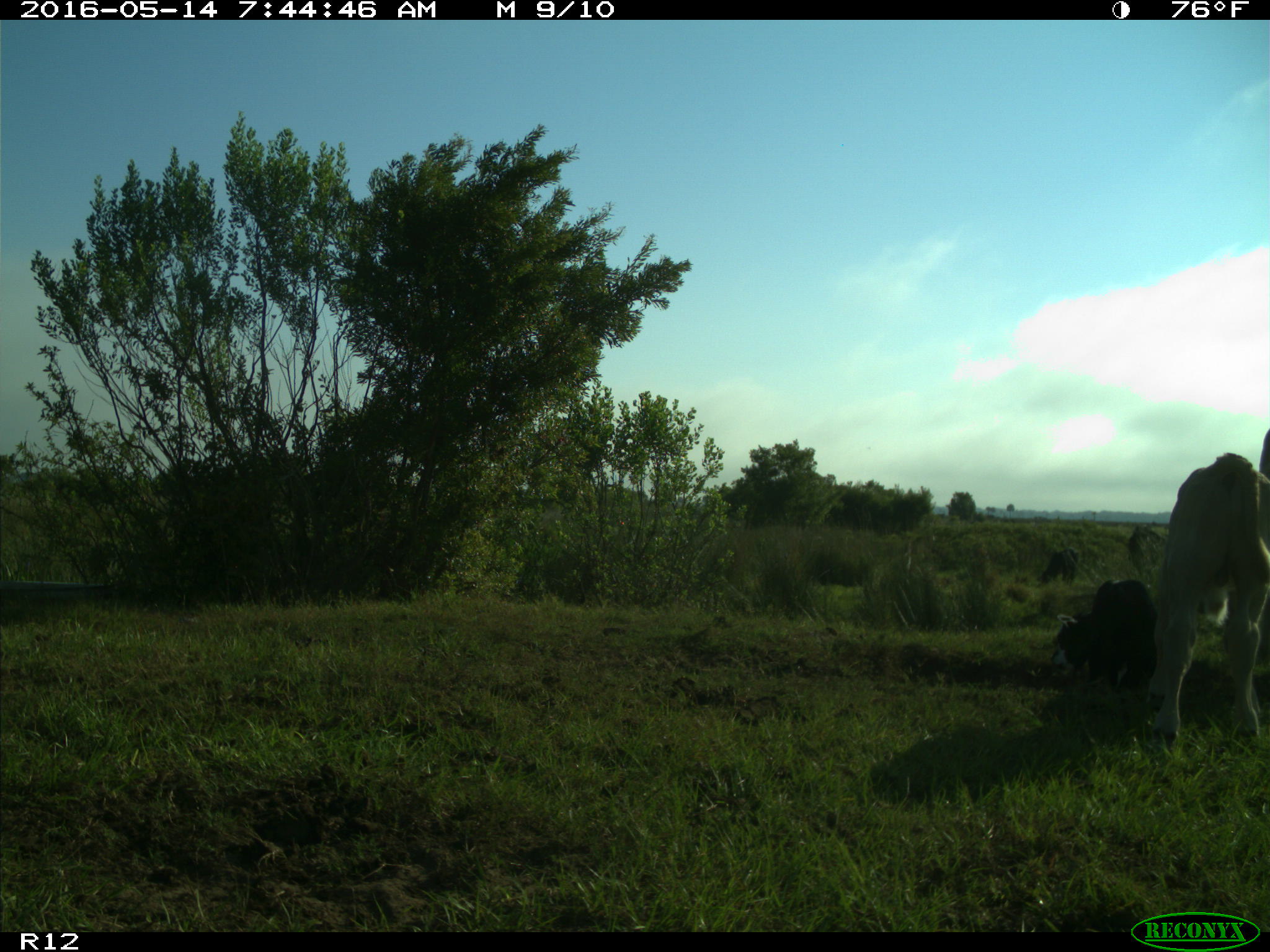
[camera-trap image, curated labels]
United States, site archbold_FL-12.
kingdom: Animalia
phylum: Chordata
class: Mammalia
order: Artiodactyla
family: Bovidae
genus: Bos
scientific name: Bos taurus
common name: domestic cow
Bos taurus (domestic cow).